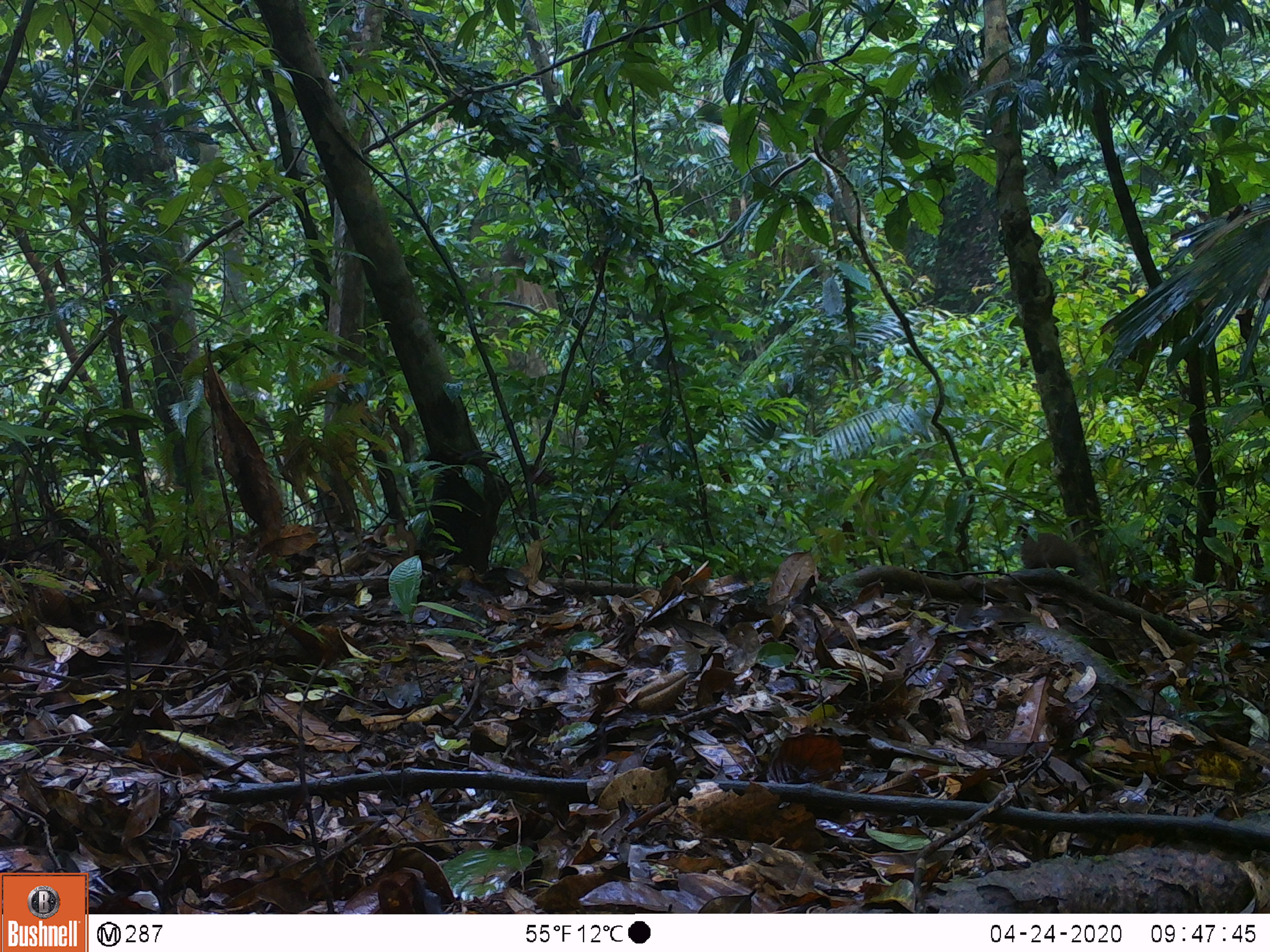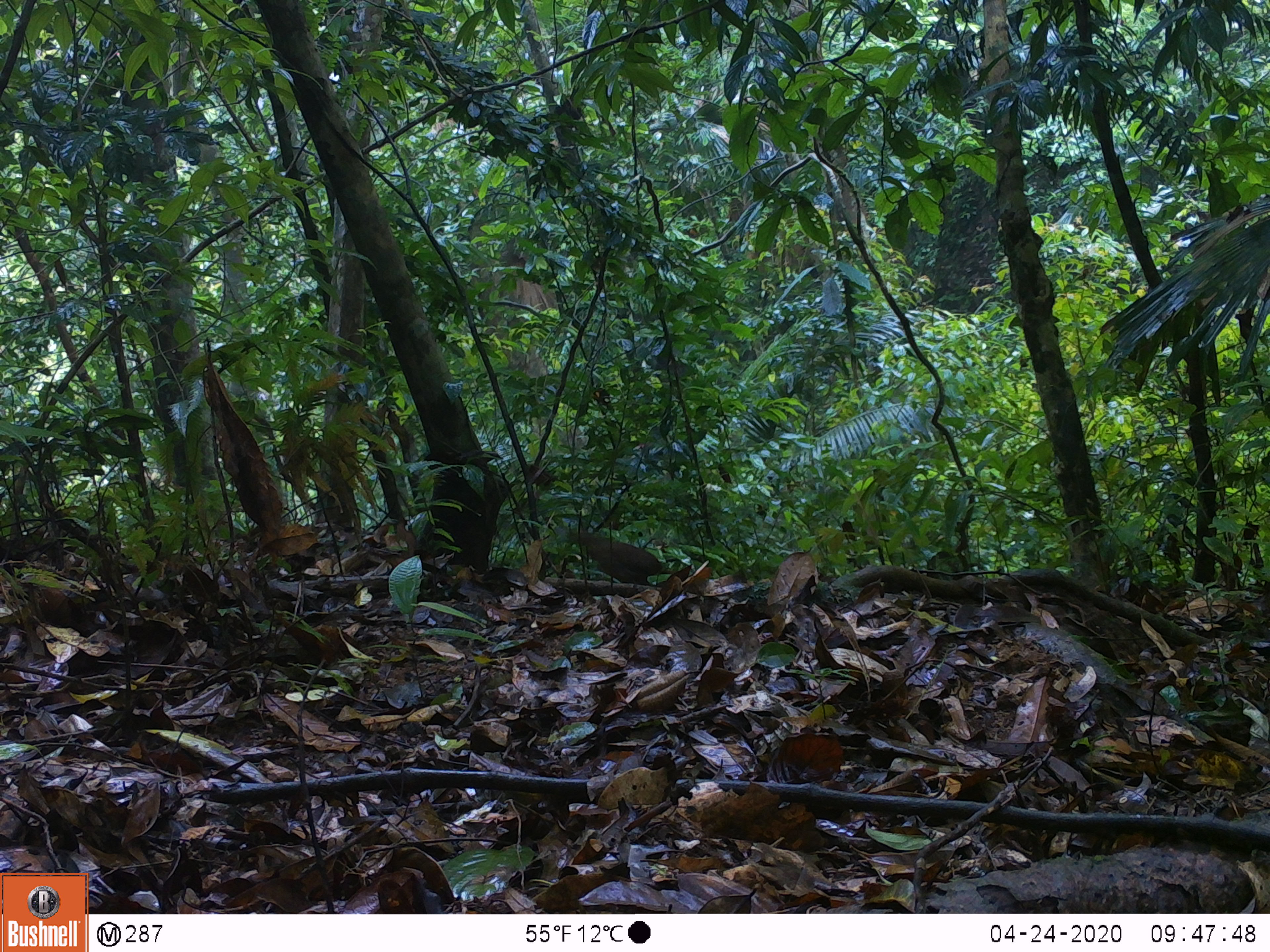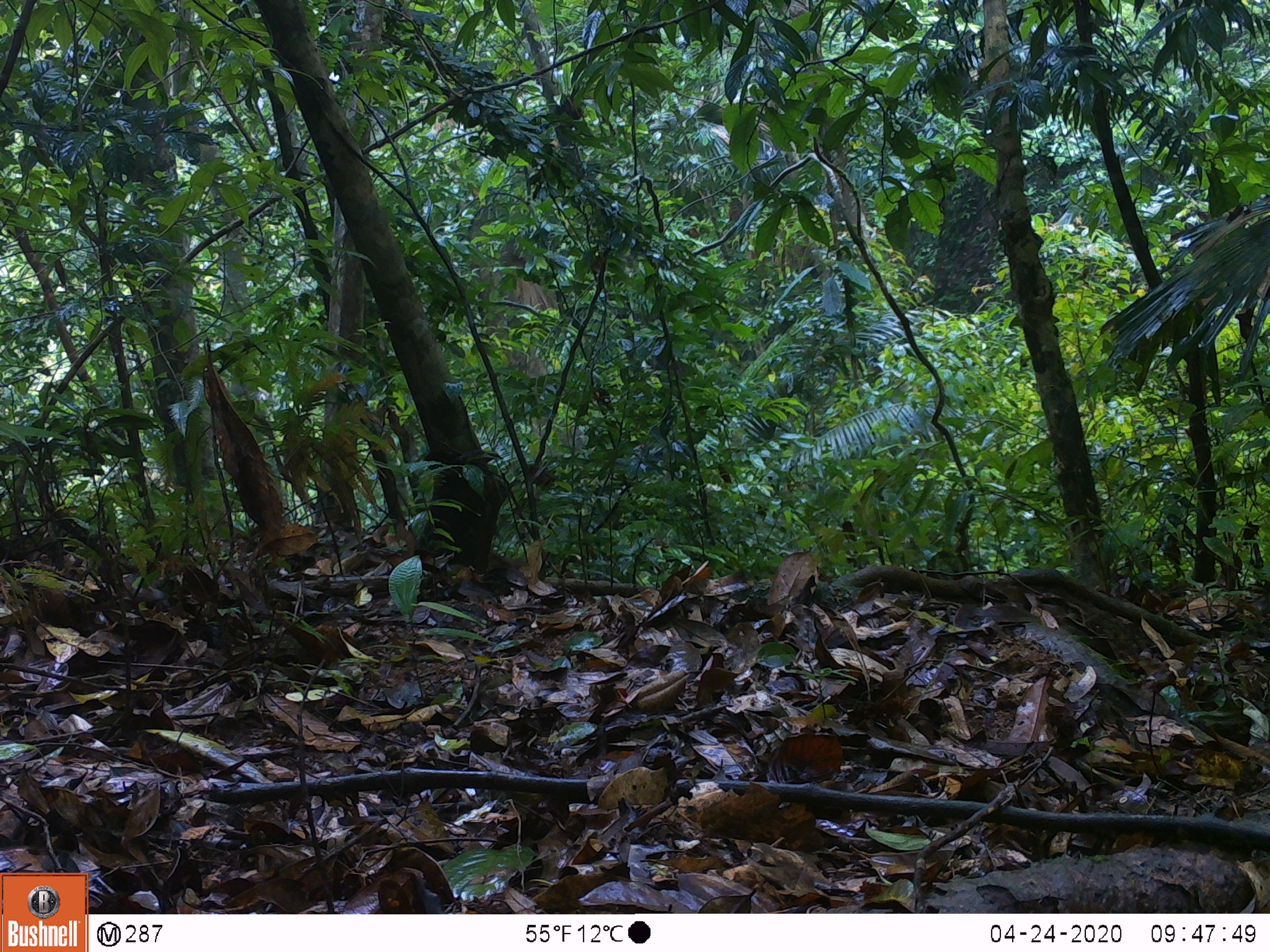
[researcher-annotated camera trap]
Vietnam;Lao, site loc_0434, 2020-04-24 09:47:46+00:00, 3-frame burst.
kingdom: Animalia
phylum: Chordata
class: Aves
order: Galliformes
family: Phasianidae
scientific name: Phasianidae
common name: partridge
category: unidentified partridge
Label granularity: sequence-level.